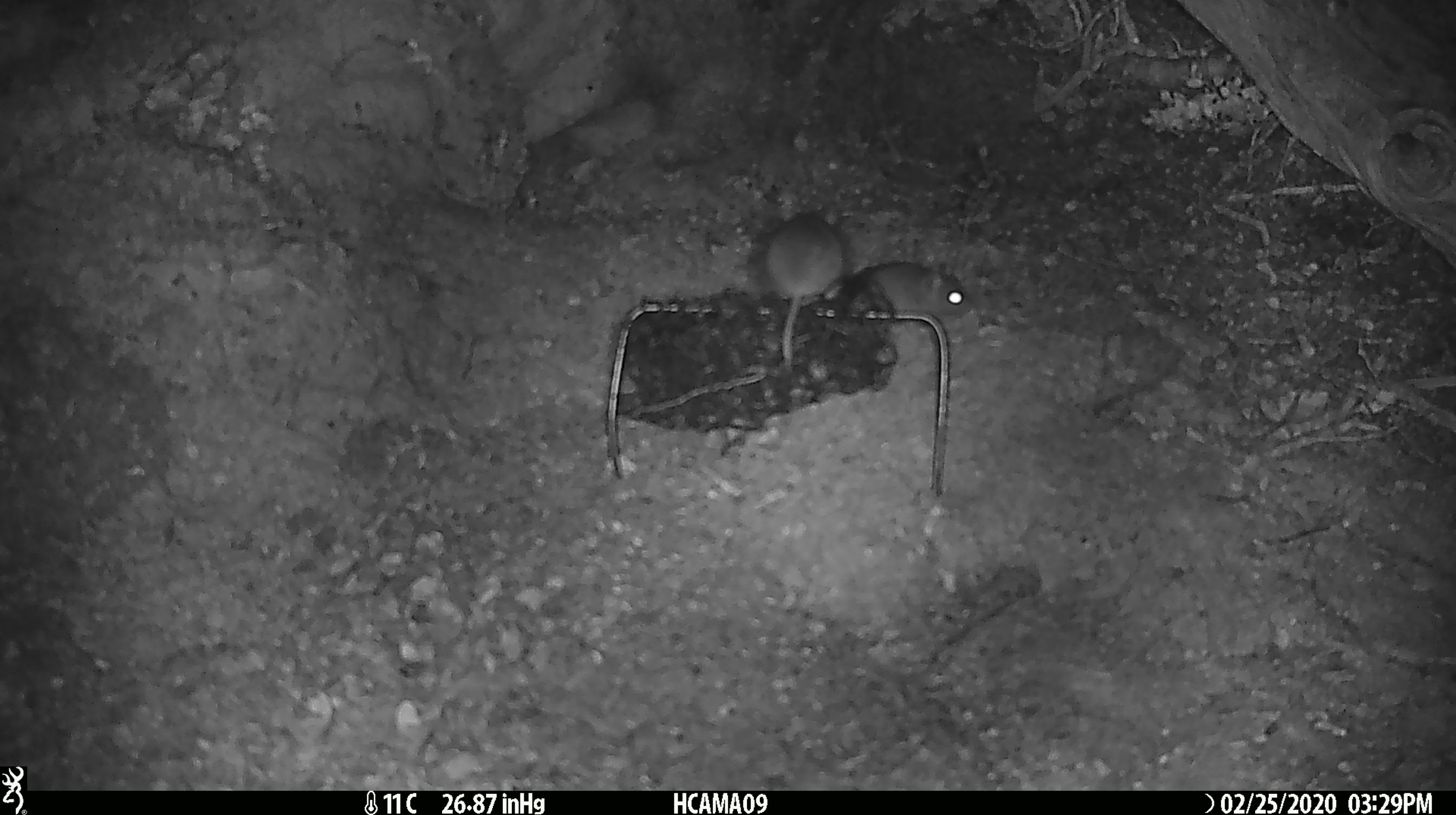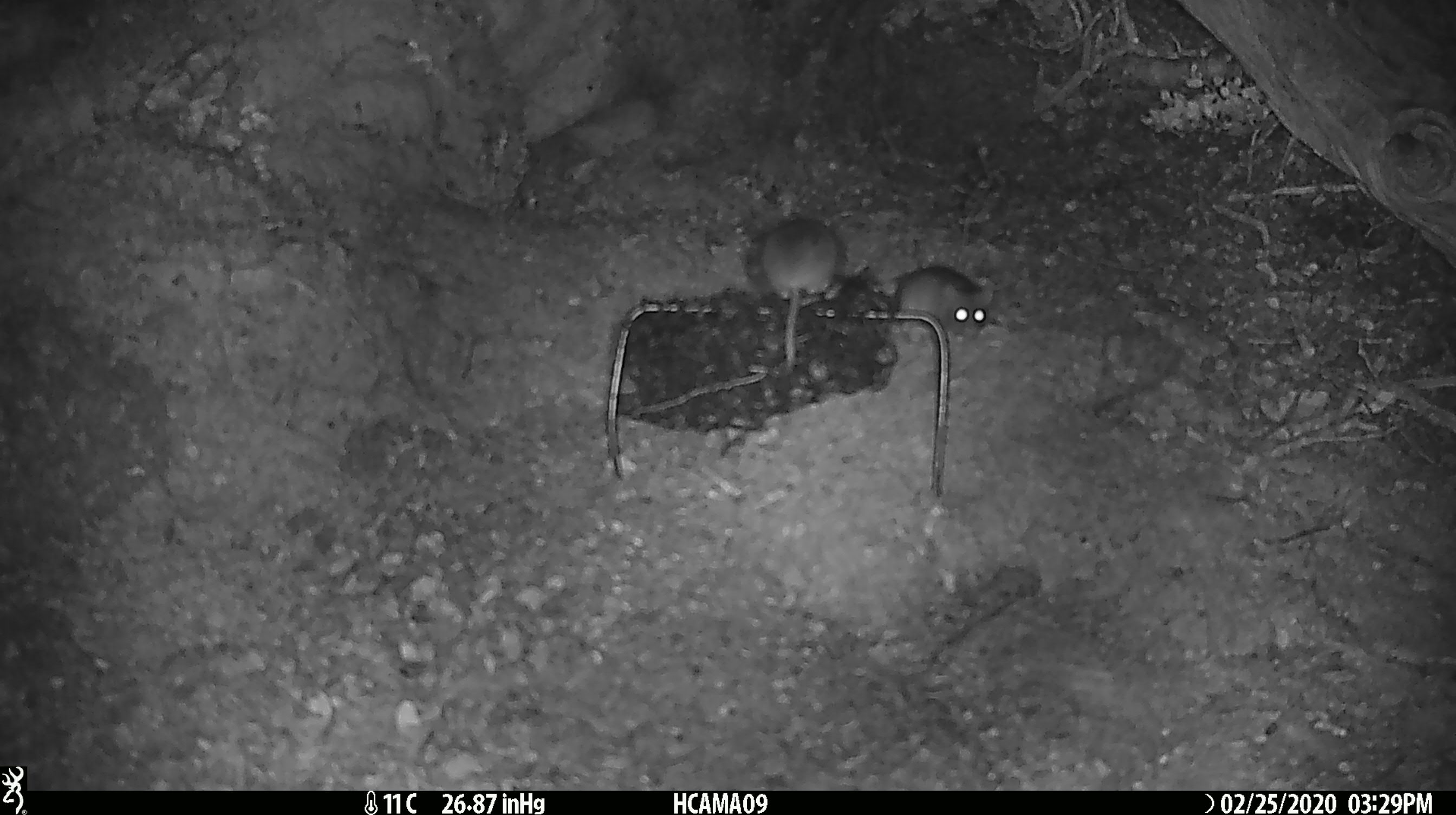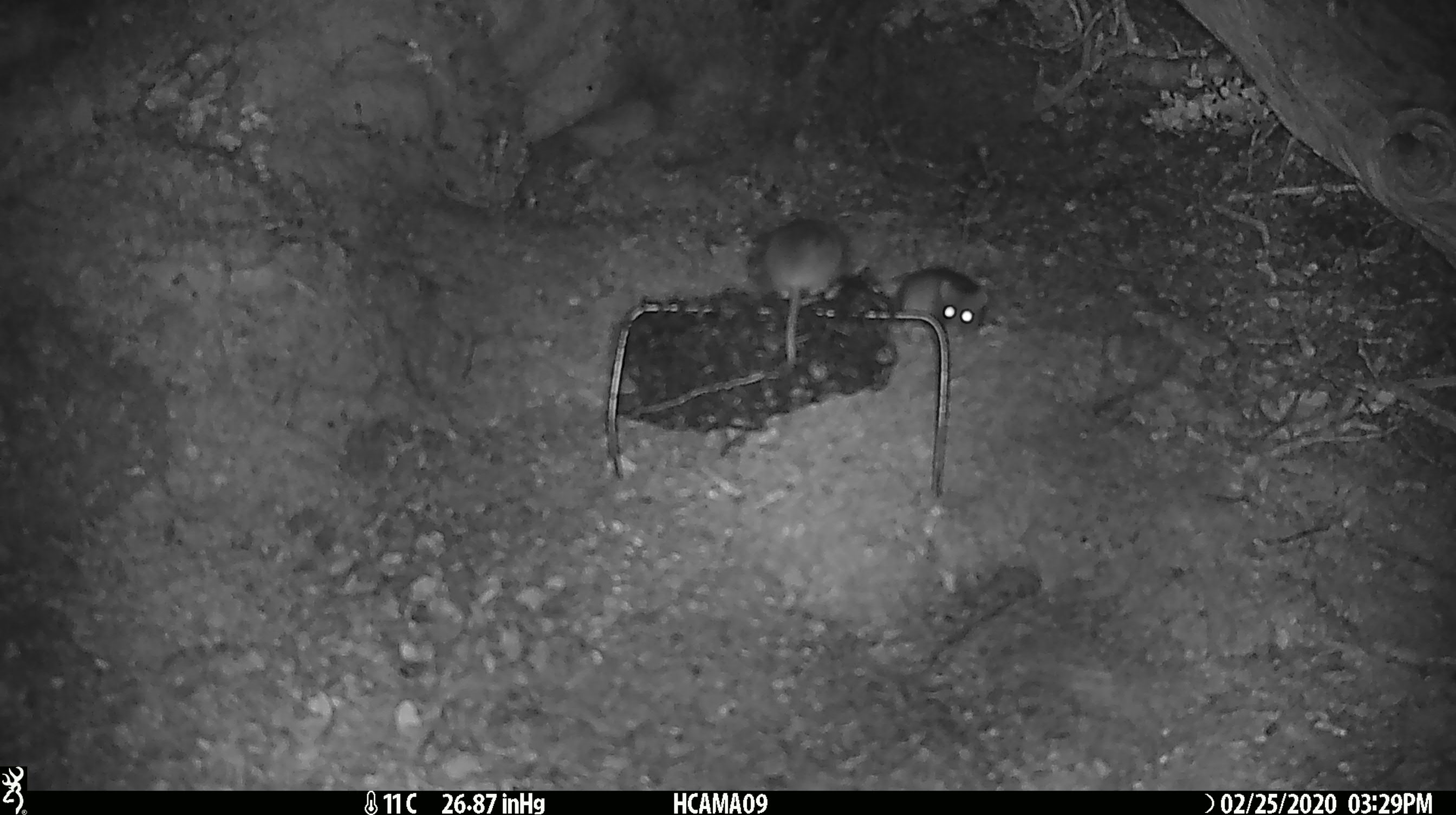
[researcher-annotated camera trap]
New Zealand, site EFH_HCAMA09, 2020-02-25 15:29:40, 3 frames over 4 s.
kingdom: Animalia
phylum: Chordata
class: Mammalia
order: Rodentia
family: Muridae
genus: Mus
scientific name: Mus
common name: mouse